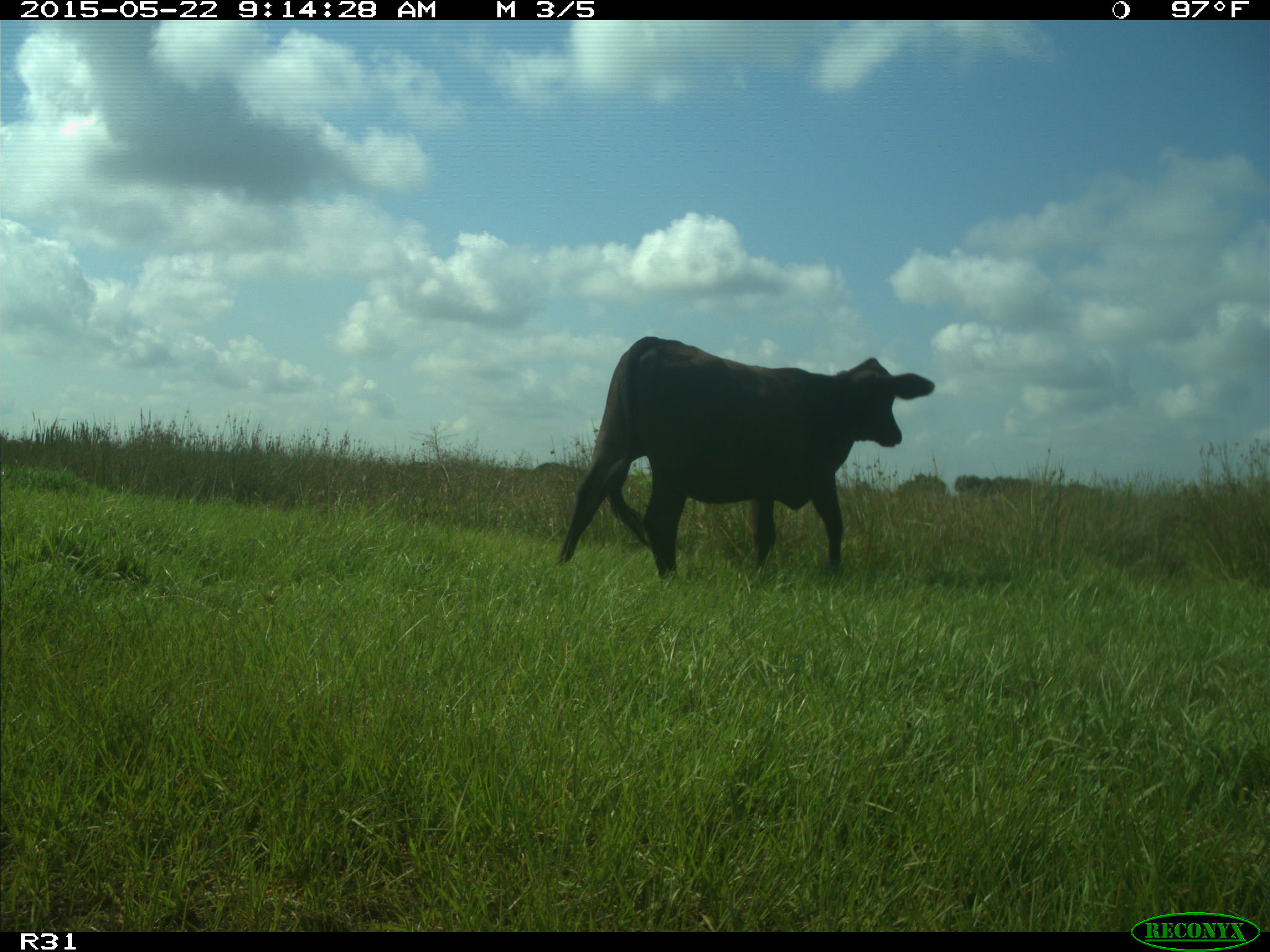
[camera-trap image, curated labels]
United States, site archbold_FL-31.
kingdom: Animalia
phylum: Chordata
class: Mammalia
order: Artiodactyla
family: Bovidae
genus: Bos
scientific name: Bos taurus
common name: domestic cow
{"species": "Bos taurus (domestic cow)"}